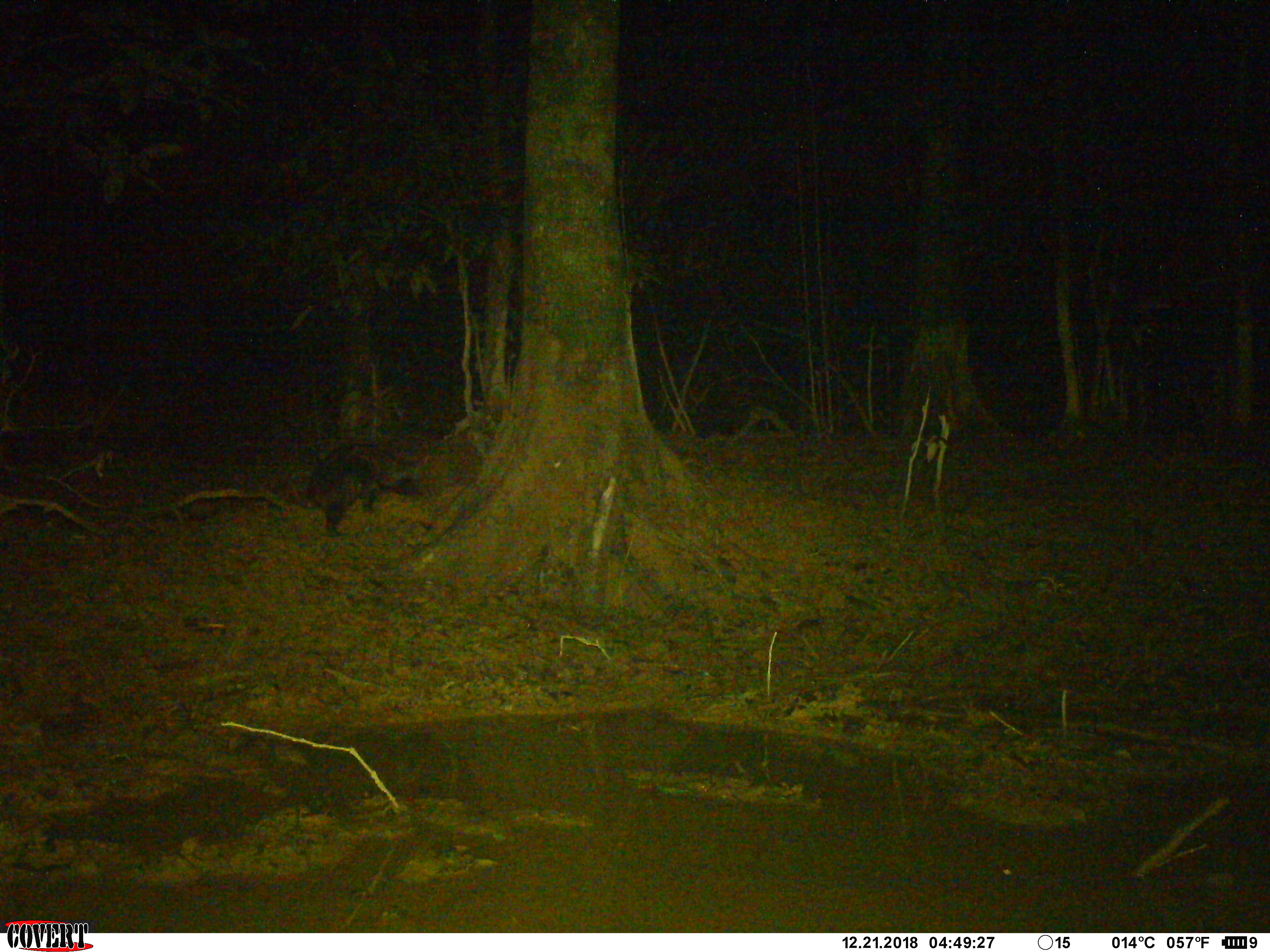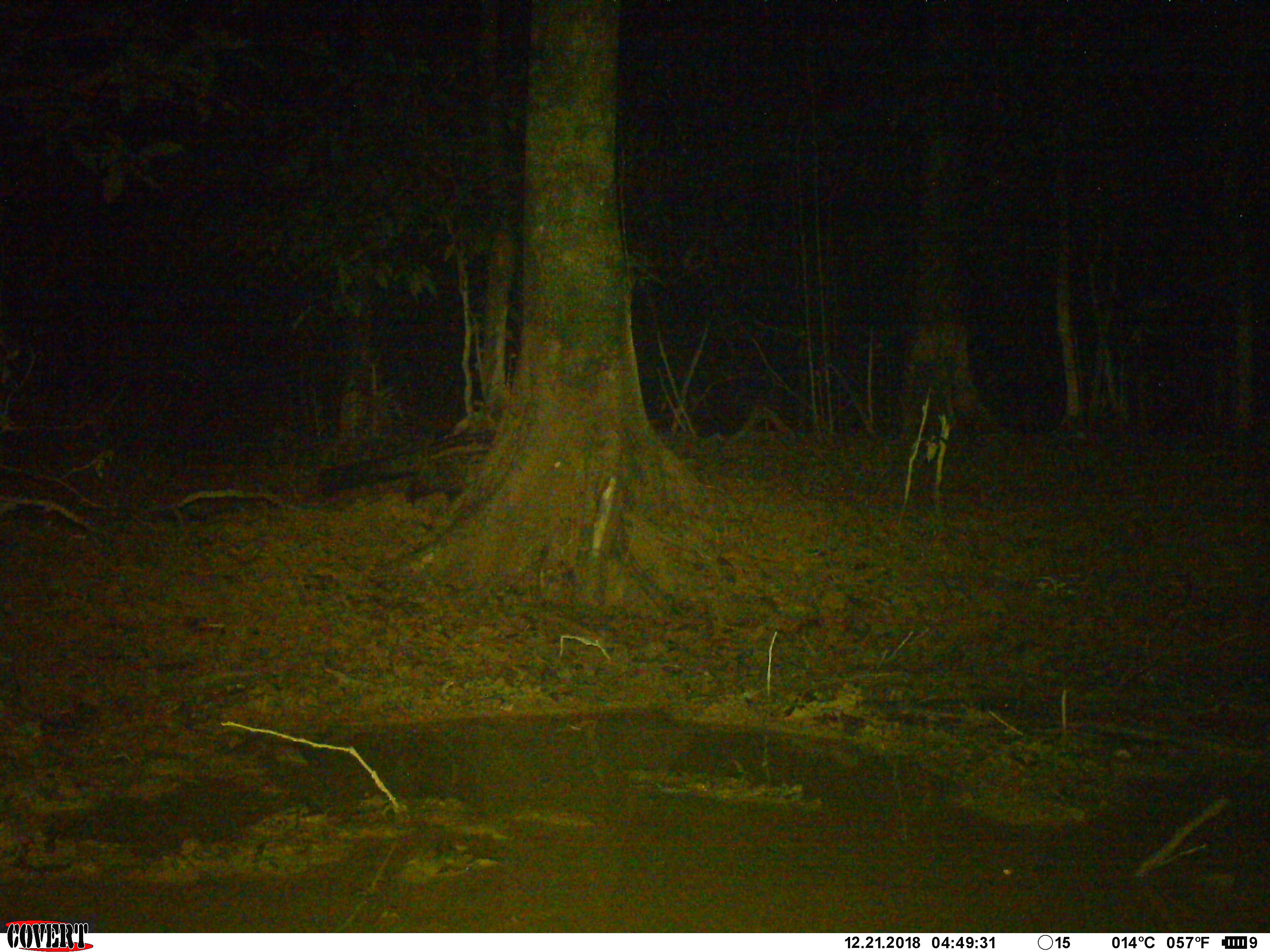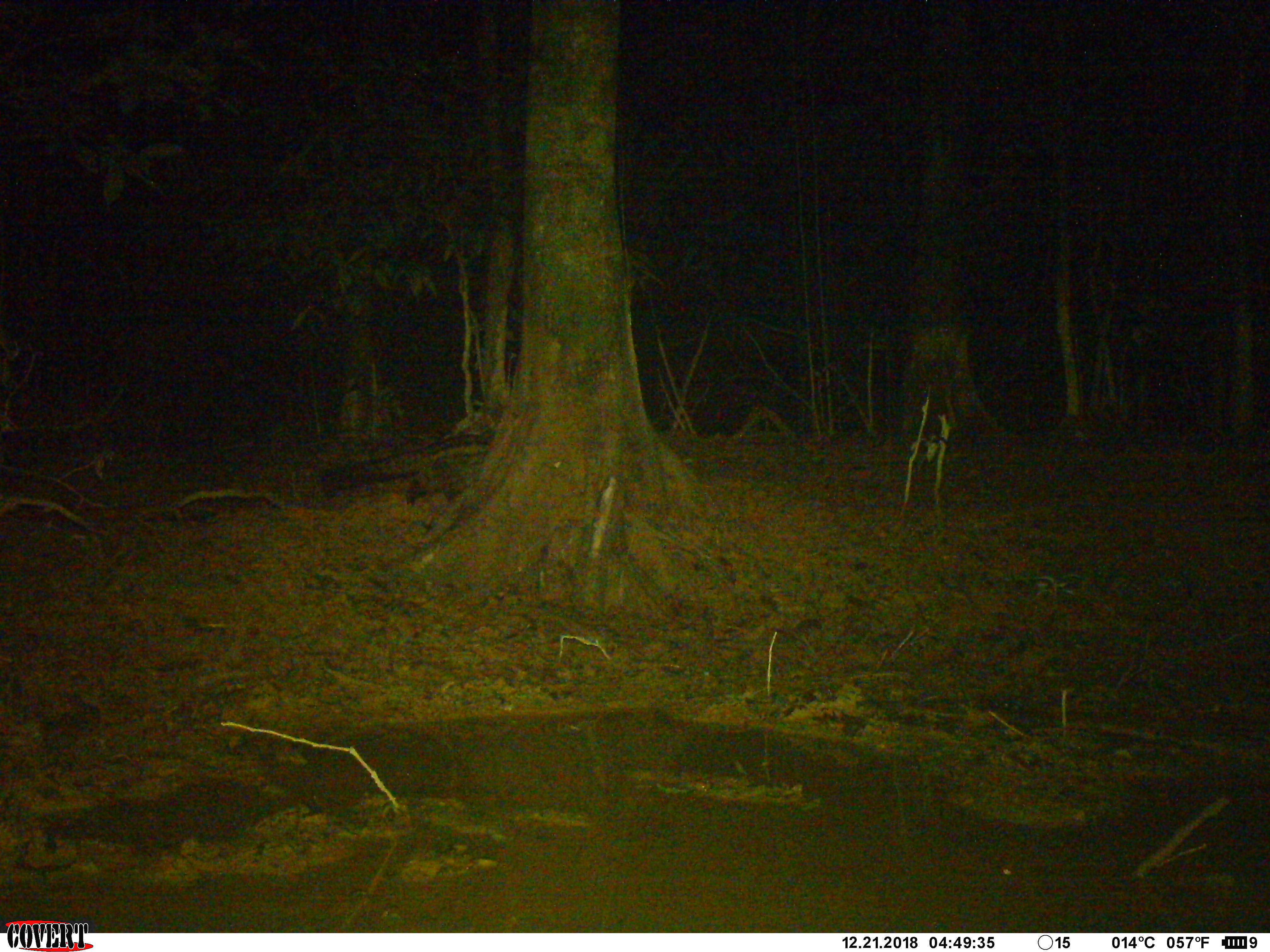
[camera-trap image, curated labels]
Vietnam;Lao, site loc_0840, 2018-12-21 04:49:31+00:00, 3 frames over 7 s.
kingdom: Animalia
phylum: Chordata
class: Mammalia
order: Carnivora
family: Viverridae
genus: Paradoxurus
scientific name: Paradoxurus hermaphroditus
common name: common palm civet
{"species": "common palm civet (Paradoxurus hermaphroditus)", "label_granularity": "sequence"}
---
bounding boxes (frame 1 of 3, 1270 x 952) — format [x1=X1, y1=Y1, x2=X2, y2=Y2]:
common palm civet: [x1=305, y1=441, x2=422, y2=537]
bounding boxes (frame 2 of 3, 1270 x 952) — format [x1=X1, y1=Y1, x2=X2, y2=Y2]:
common palm civet: [x1=318, y1=429, x2=495, y2=502]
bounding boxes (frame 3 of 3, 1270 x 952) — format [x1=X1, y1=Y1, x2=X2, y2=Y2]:
common palm civet: [x1=321, y1=435, x2=494, y2=506]